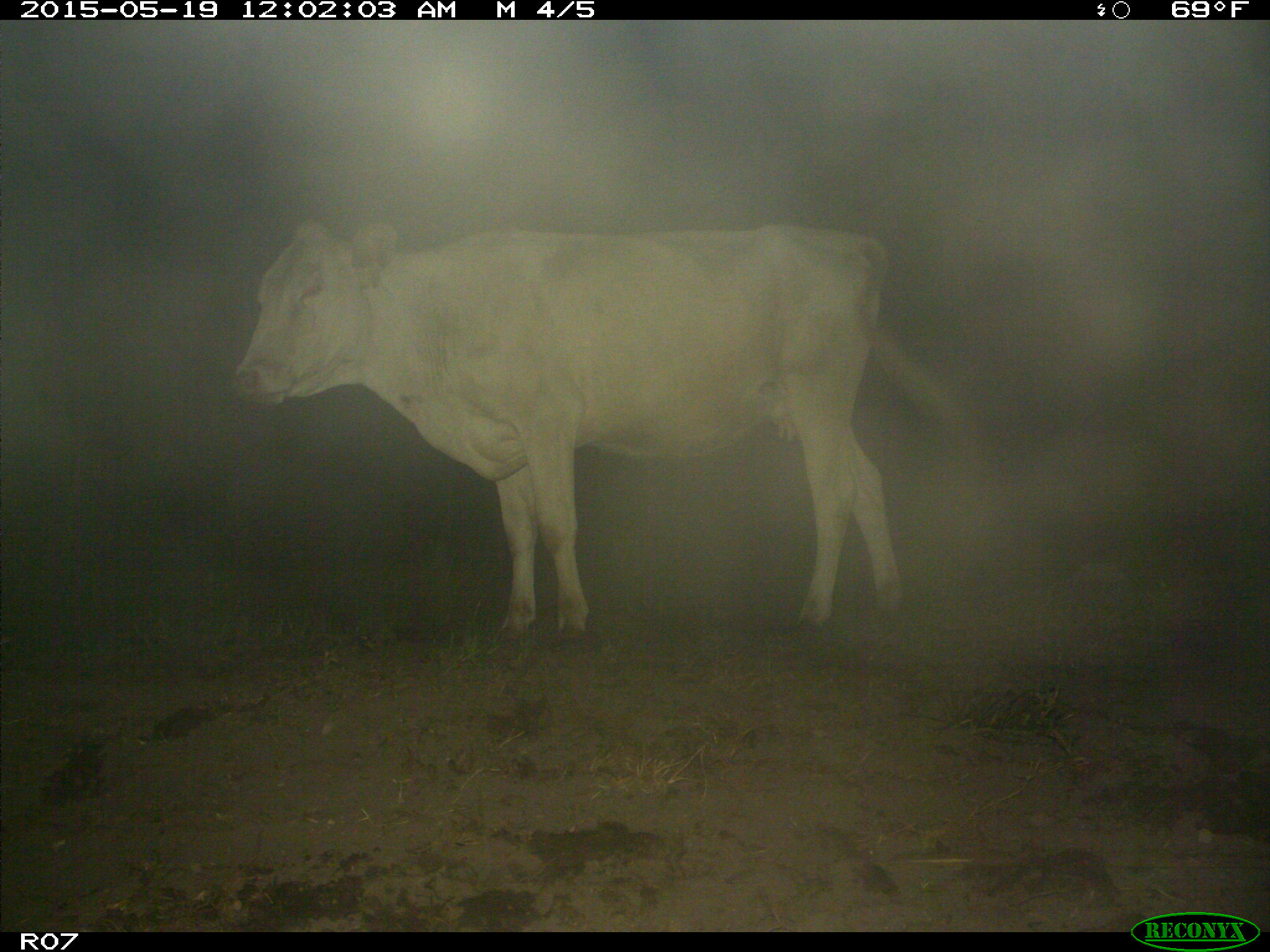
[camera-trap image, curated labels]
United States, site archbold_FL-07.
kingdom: Animalia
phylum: Chordata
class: Mammalia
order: Artiodactyla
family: Bovidae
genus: Bos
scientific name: Bos taurus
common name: domestic cow